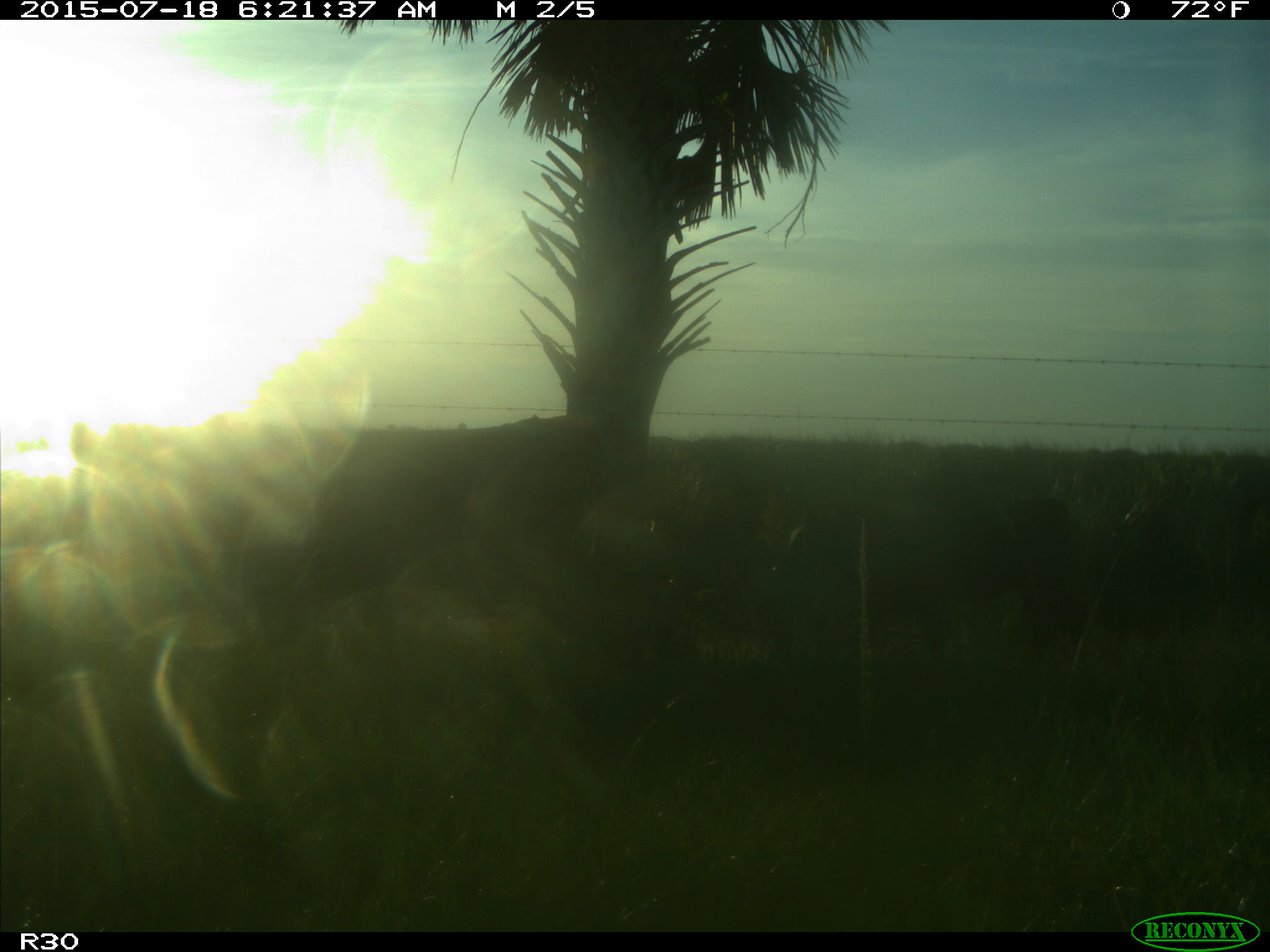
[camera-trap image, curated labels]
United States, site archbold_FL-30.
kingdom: Animalia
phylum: Chordata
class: Mammalia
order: Artiodactyla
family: Bovidae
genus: Bos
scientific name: Bos taurus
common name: domestic cow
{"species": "Bos taurus (domestic cow)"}